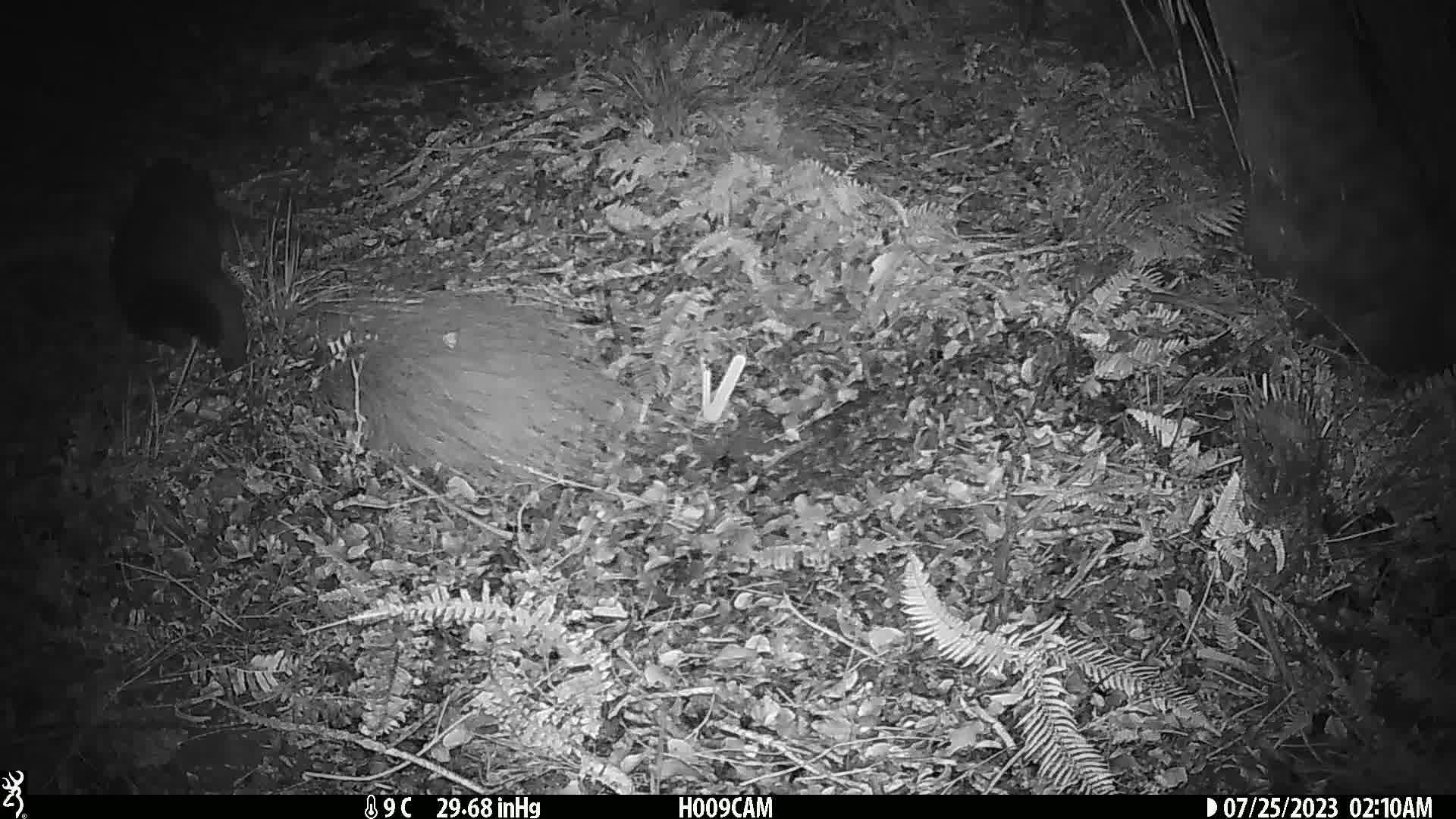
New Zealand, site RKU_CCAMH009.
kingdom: Animalia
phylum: Chordata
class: Mammalia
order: Diprotodontia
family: Phalangeridae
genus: Trichosurus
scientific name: Trichosurus vulpecula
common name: common brushtail possum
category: possum